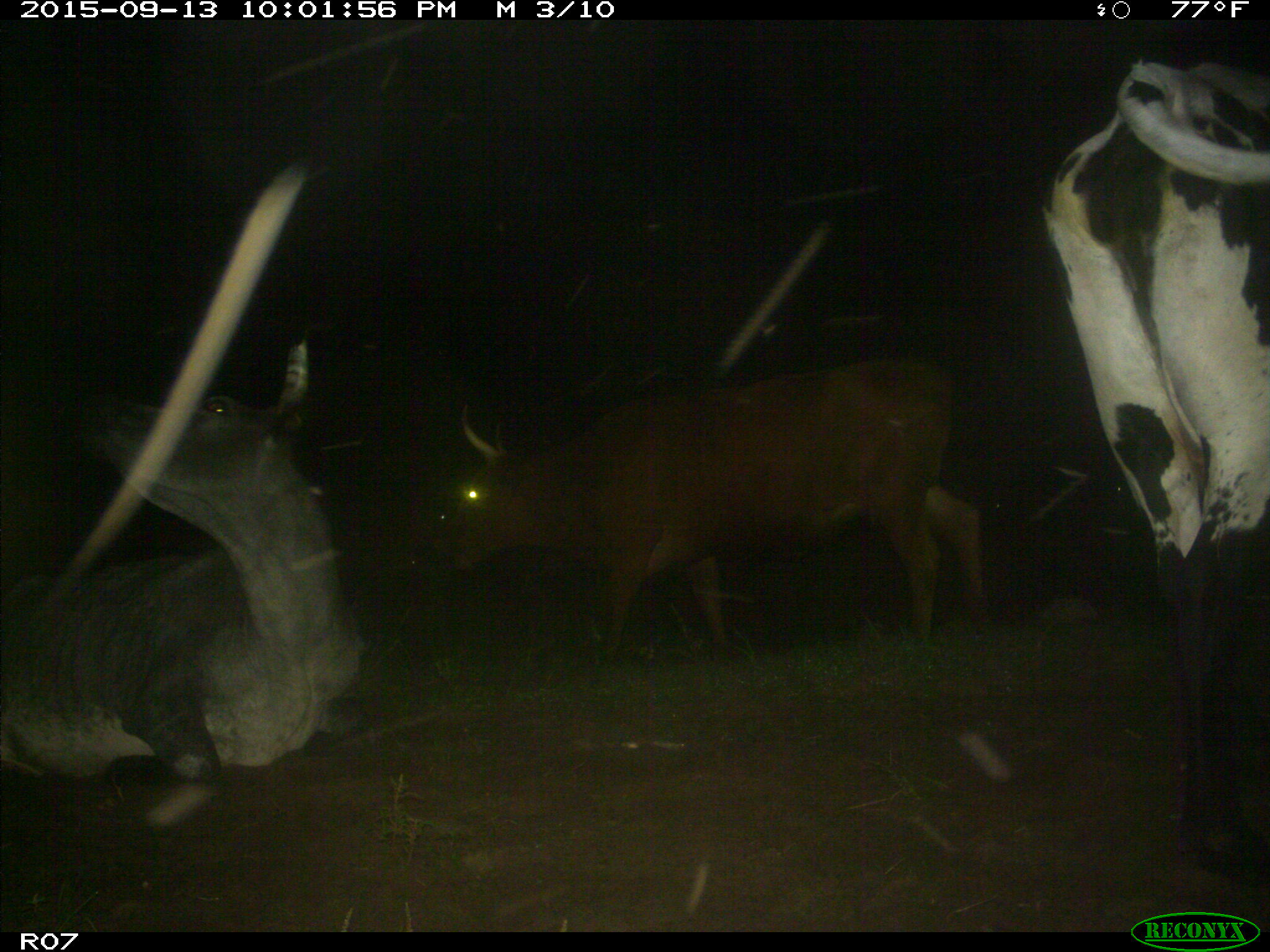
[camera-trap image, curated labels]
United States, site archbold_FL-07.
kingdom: Animalia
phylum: Chordata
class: Mammalia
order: Artiodactyla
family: Bovidae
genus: Bos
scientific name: Bos taurus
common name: domestic cow